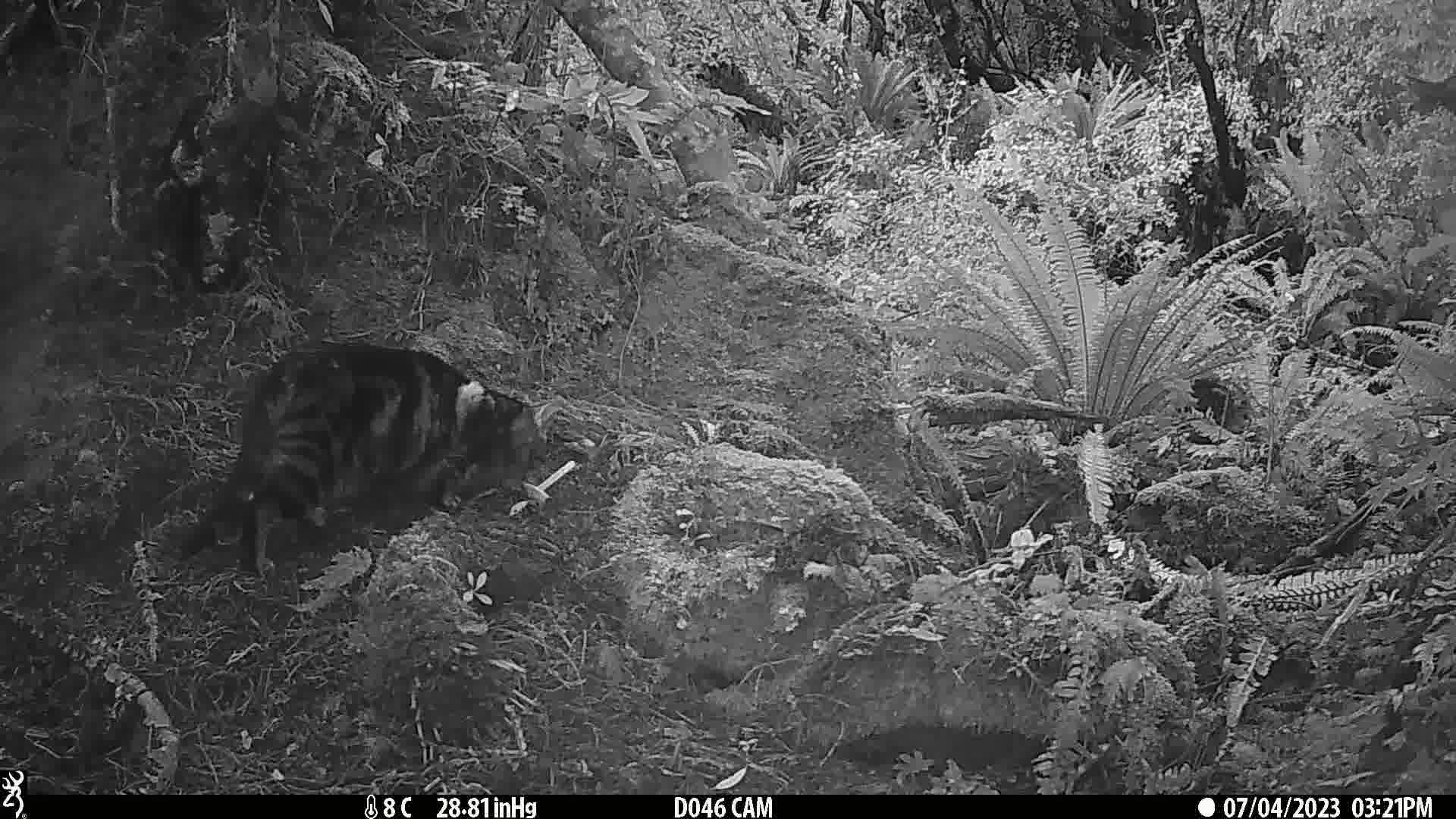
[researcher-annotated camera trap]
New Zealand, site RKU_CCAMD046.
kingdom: Animalia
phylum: Chordata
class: Mammalia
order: Carnivora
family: Felidae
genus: Felis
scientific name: Felis catus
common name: domestic cat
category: cat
Cat (domestic cat) (Felis catus).